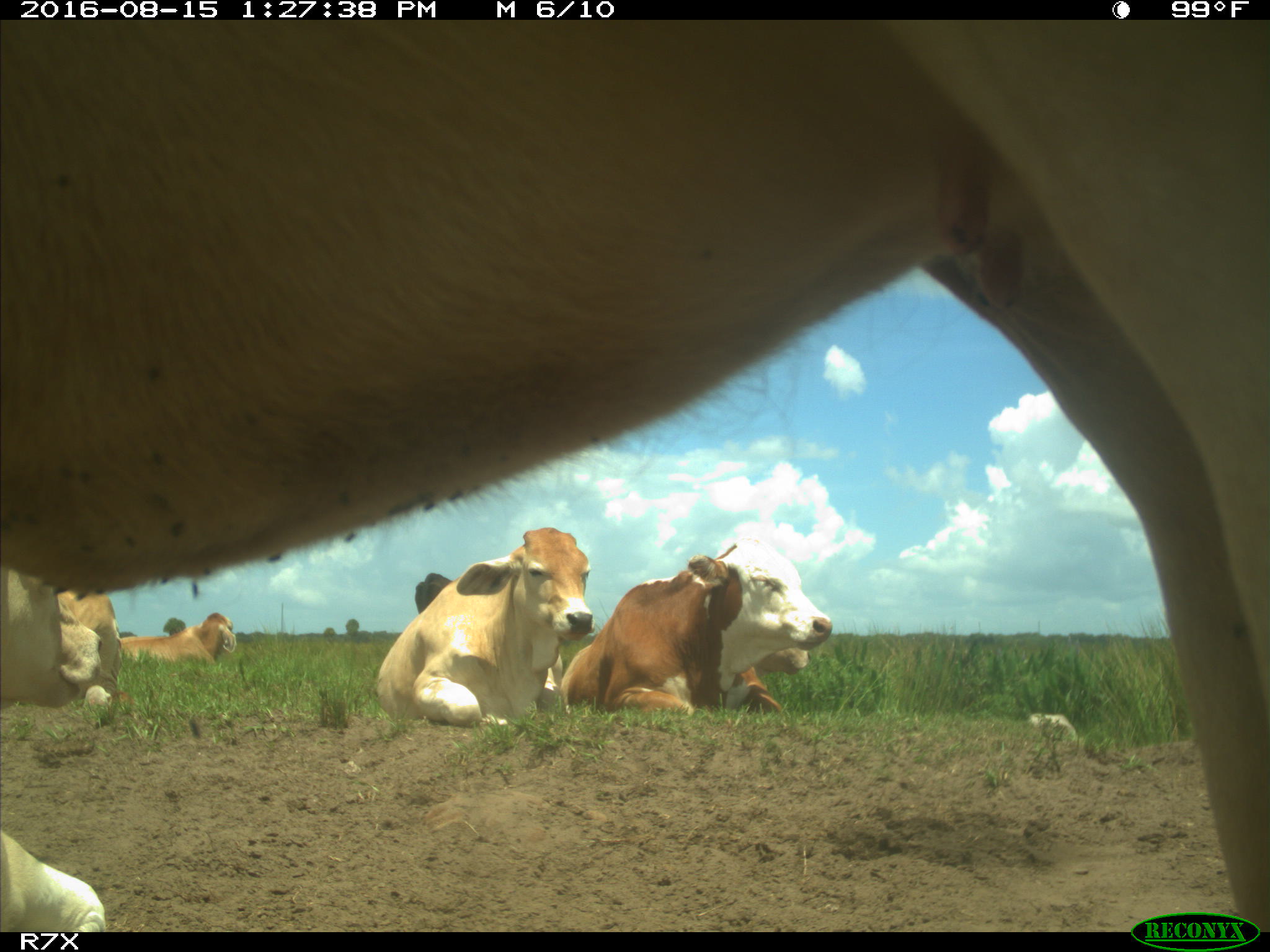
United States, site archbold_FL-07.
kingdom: Animalia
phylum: Chordata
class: Mammalia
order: Artiodactyla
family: Bovidae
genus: Bos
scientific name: Bos taurus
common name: domestic cow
Bos taurus (domestic cow).